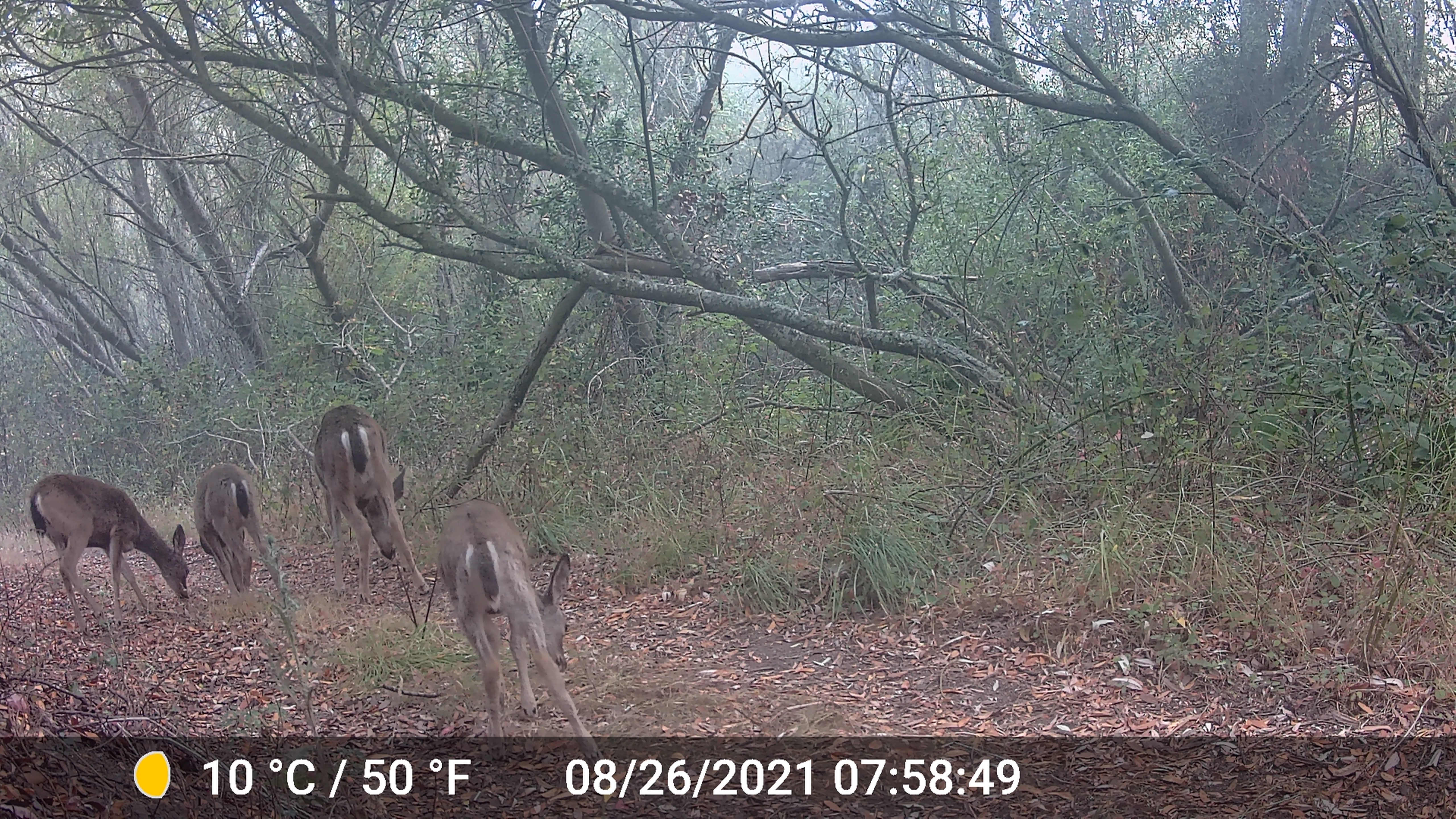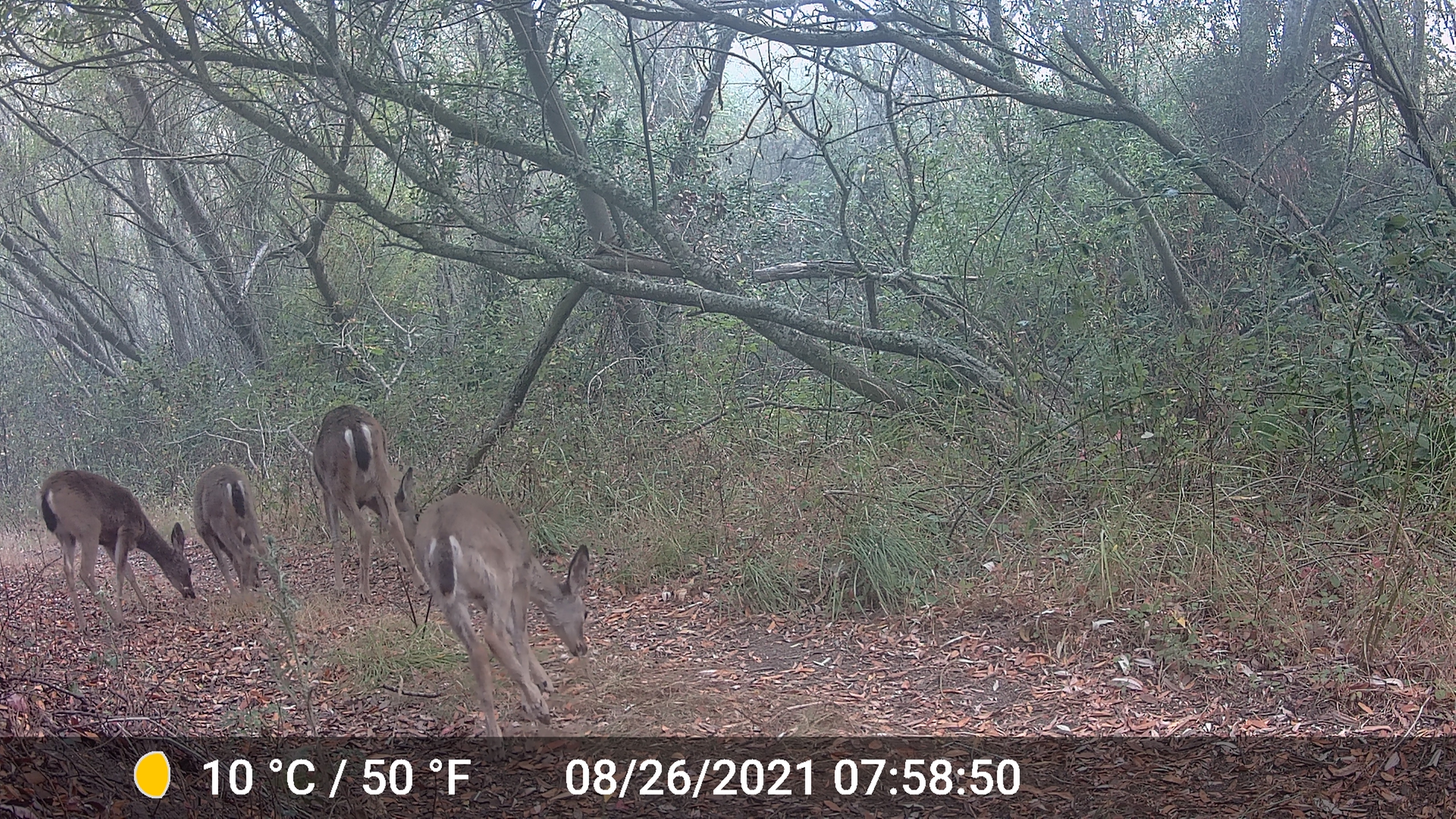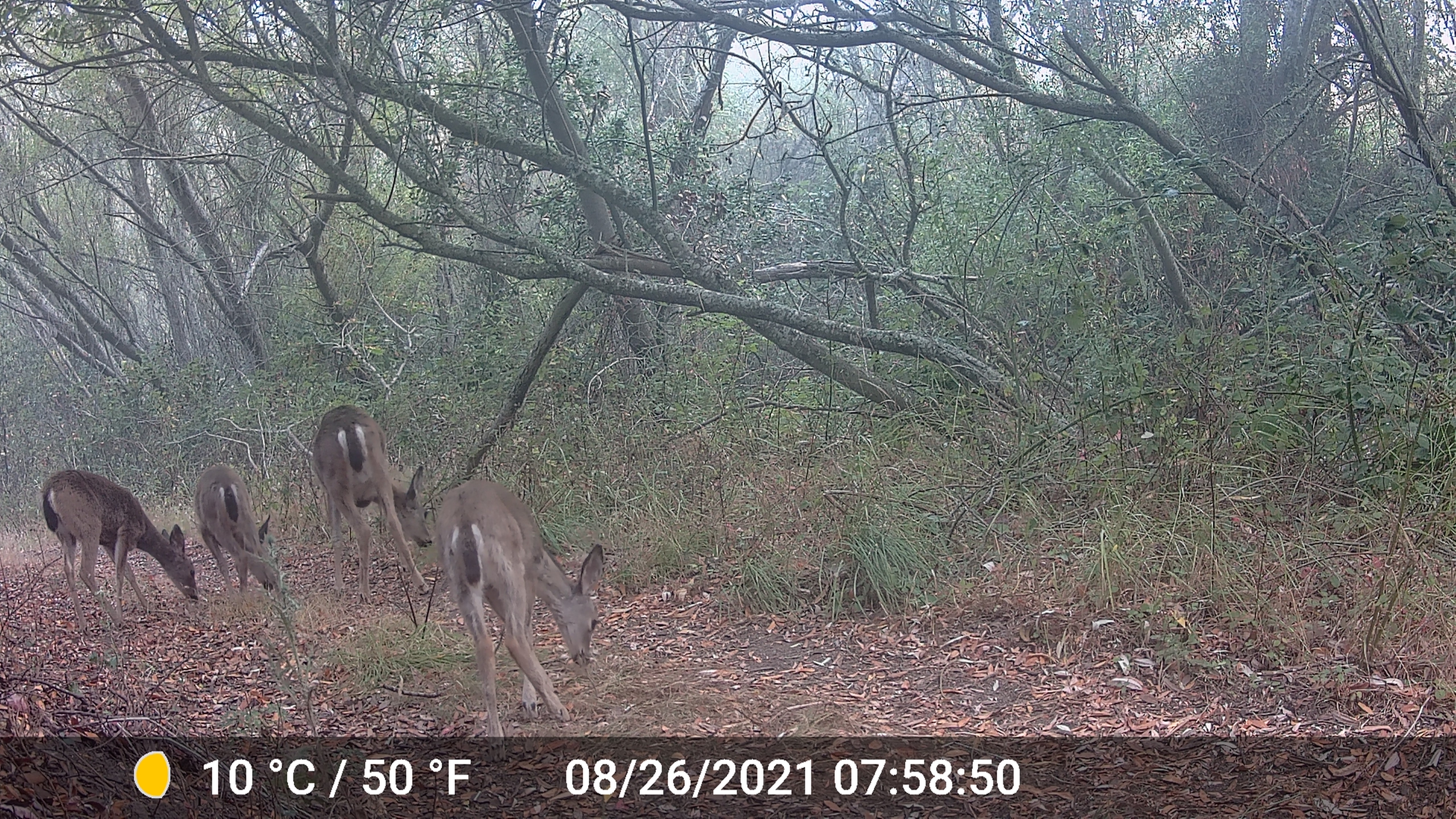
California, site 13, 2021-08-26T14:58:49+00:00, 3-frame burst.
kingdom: Animalia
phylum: Chordata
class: Mammalia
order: Artiodactyla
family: Cervidae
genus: Odocoileus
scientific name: Odocoileus hemionus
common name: mule deer